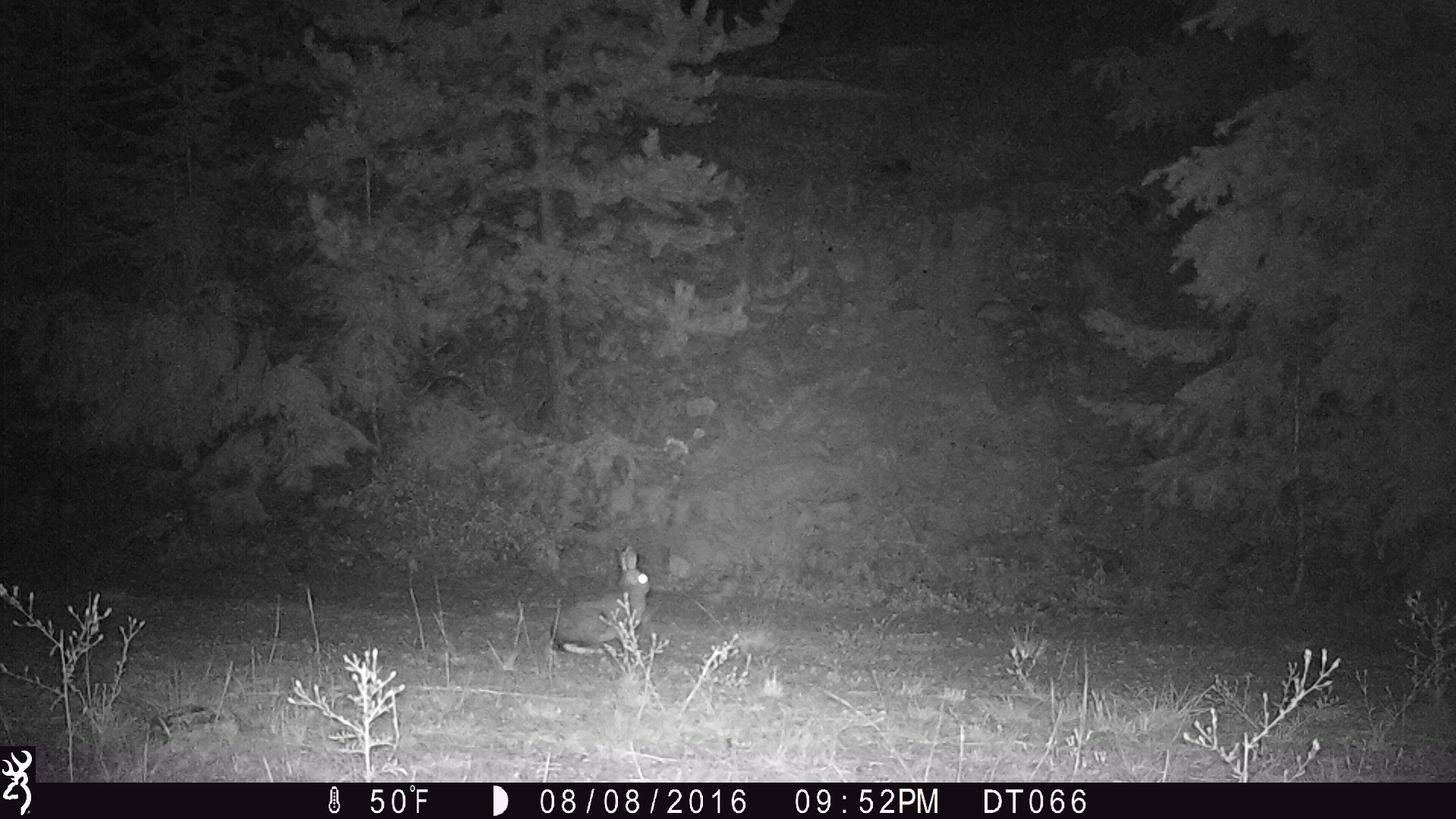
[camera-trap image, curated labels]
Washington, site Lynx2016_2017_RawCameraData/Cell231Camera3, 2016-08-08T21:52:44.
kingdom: Animalia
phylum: Chordata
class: Mammalia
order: Lagomorpha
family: Leporidae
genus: Lepus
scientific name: Lepus americanus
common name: snowshoe hare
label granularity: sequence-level